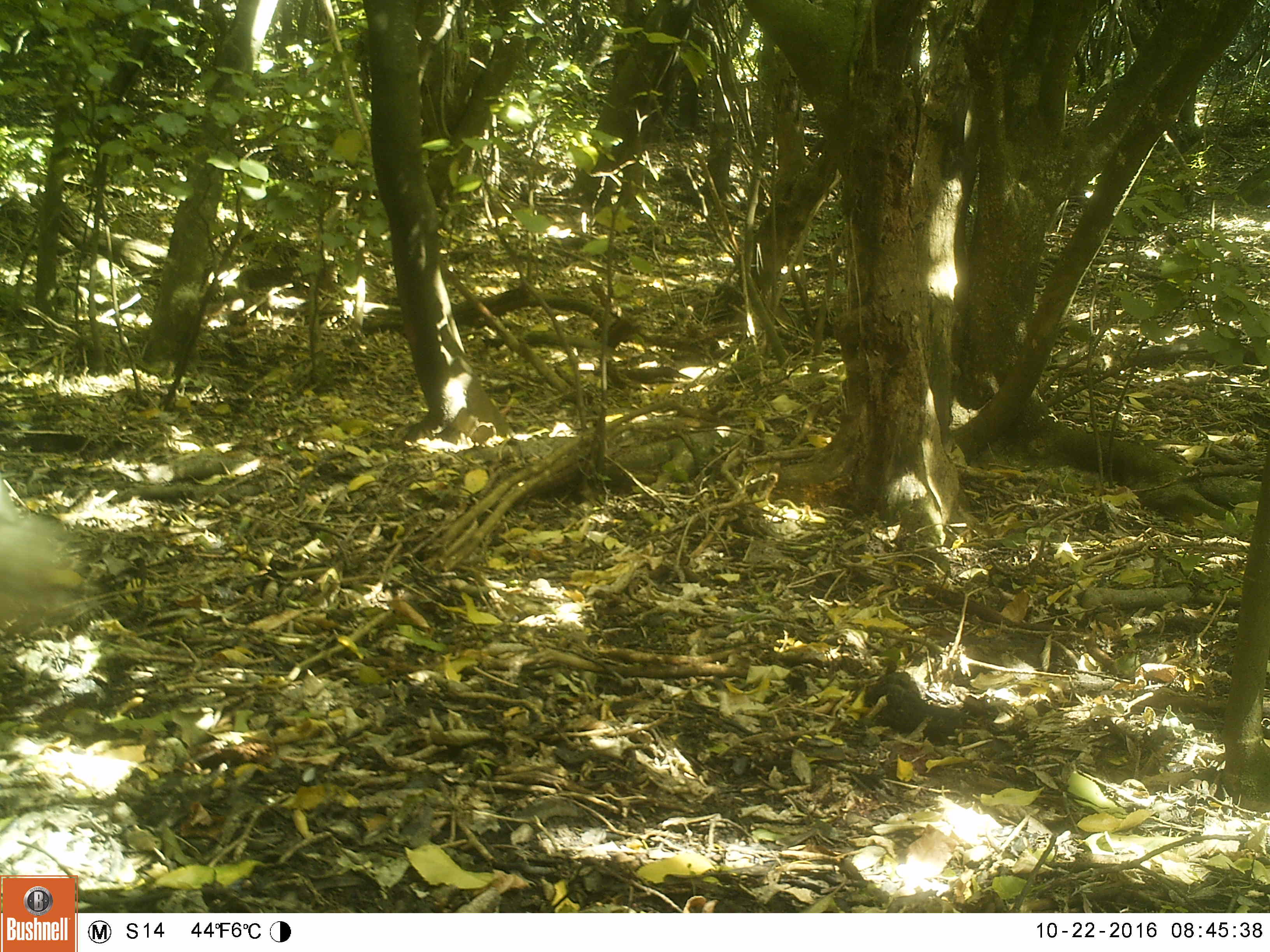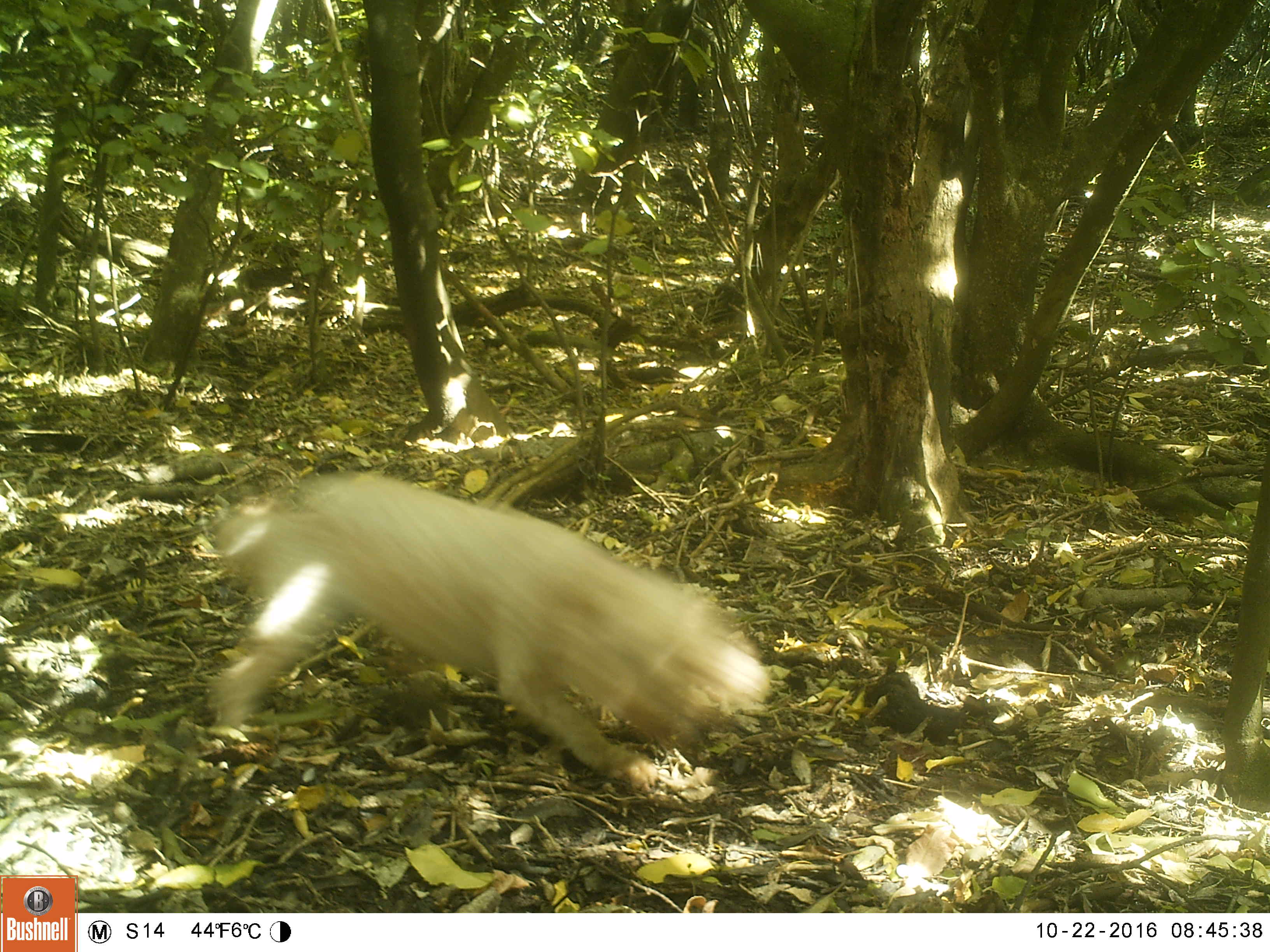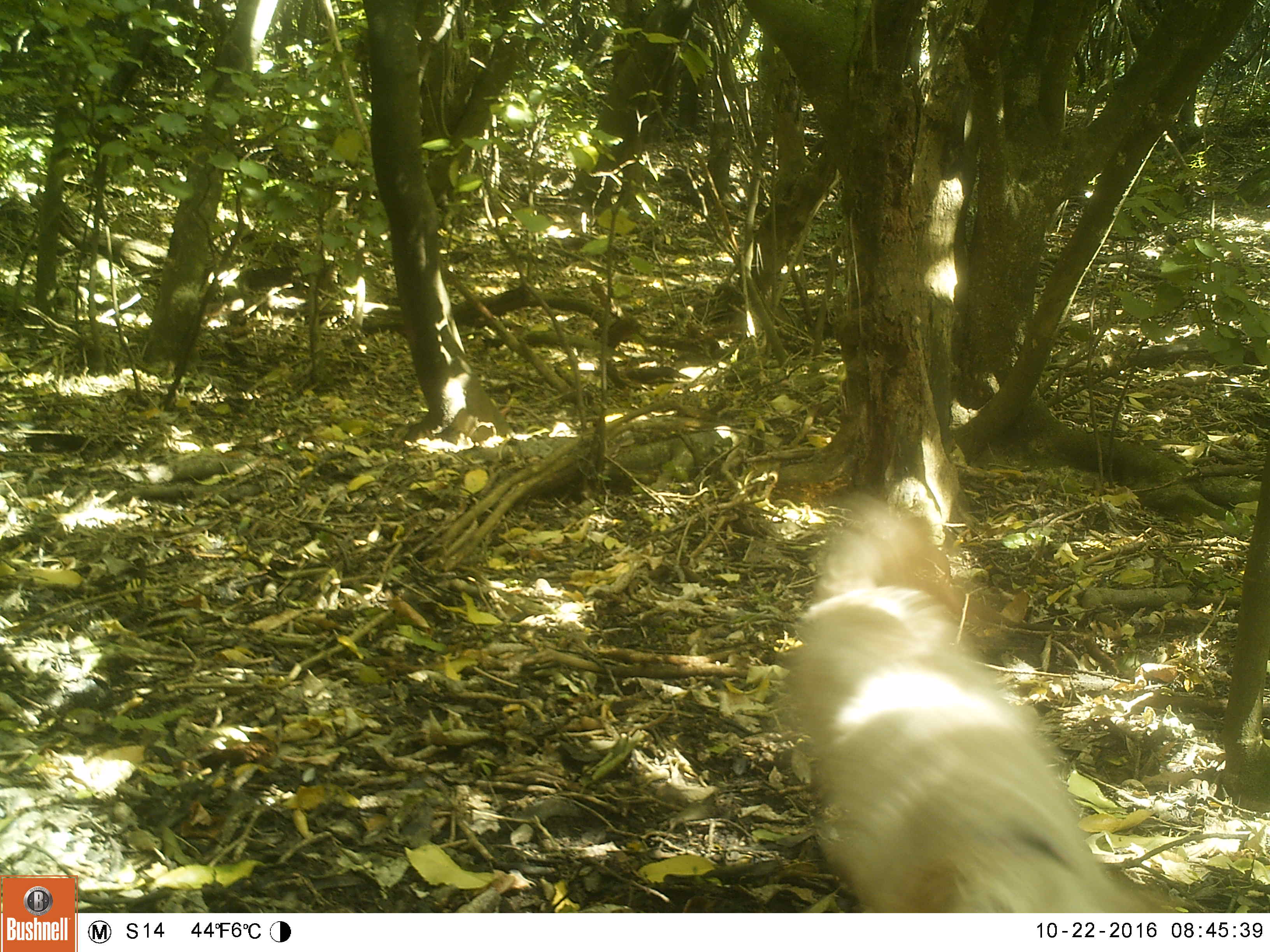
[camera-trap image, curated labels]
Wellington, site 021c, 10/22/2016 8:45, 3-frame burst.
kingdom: Animalia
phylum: Chordata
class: Mammalia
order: Carnivora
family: Felidae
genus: Felis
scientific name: Felis catus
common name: cat